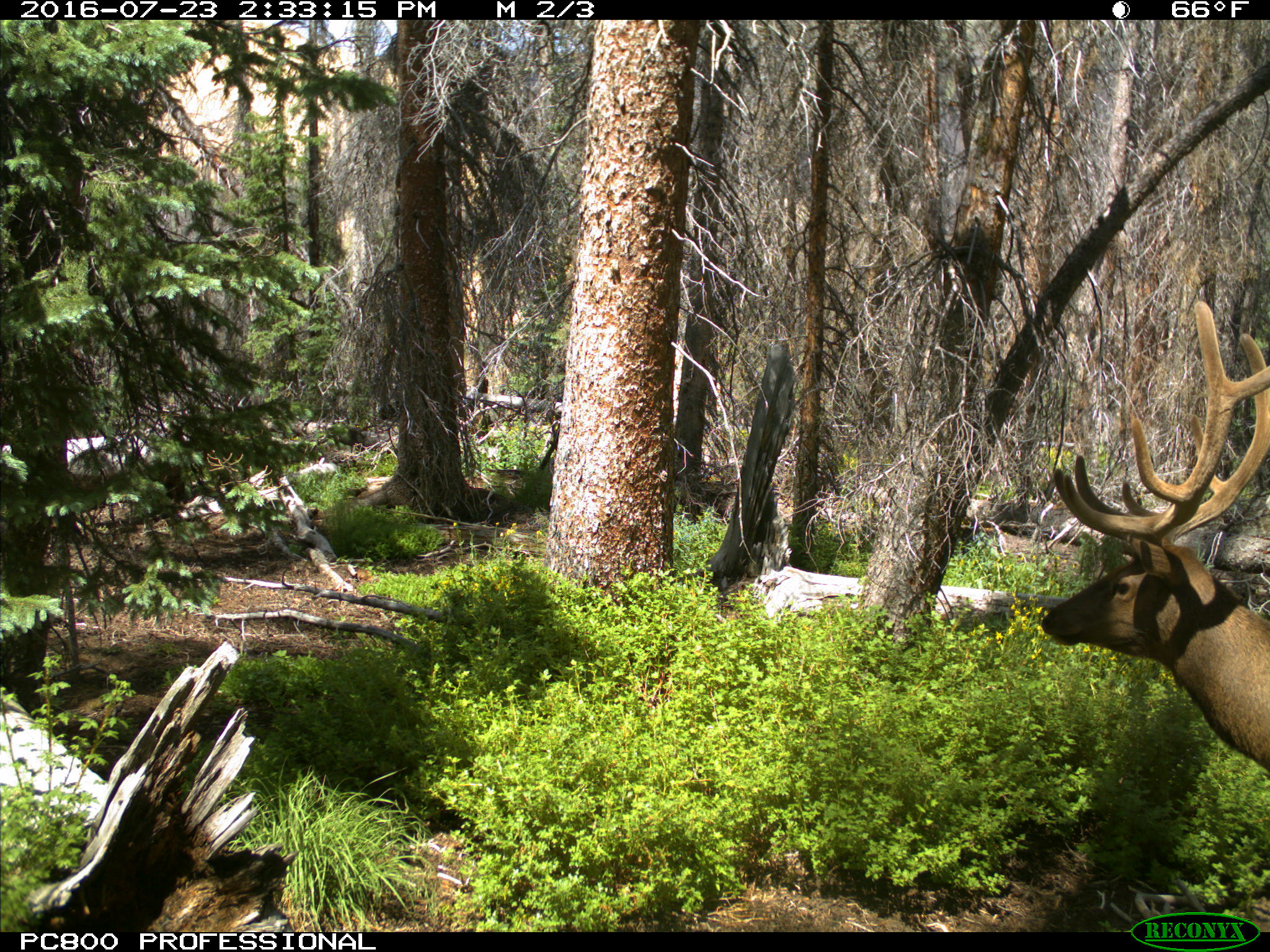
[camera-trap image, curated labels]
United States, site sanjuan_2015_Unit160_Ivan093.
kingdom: Animalia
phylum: Chordata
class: Mammalia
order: Artiodactyla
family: Cervidae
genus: Cervus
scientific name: Cervus elaphus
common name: red deer